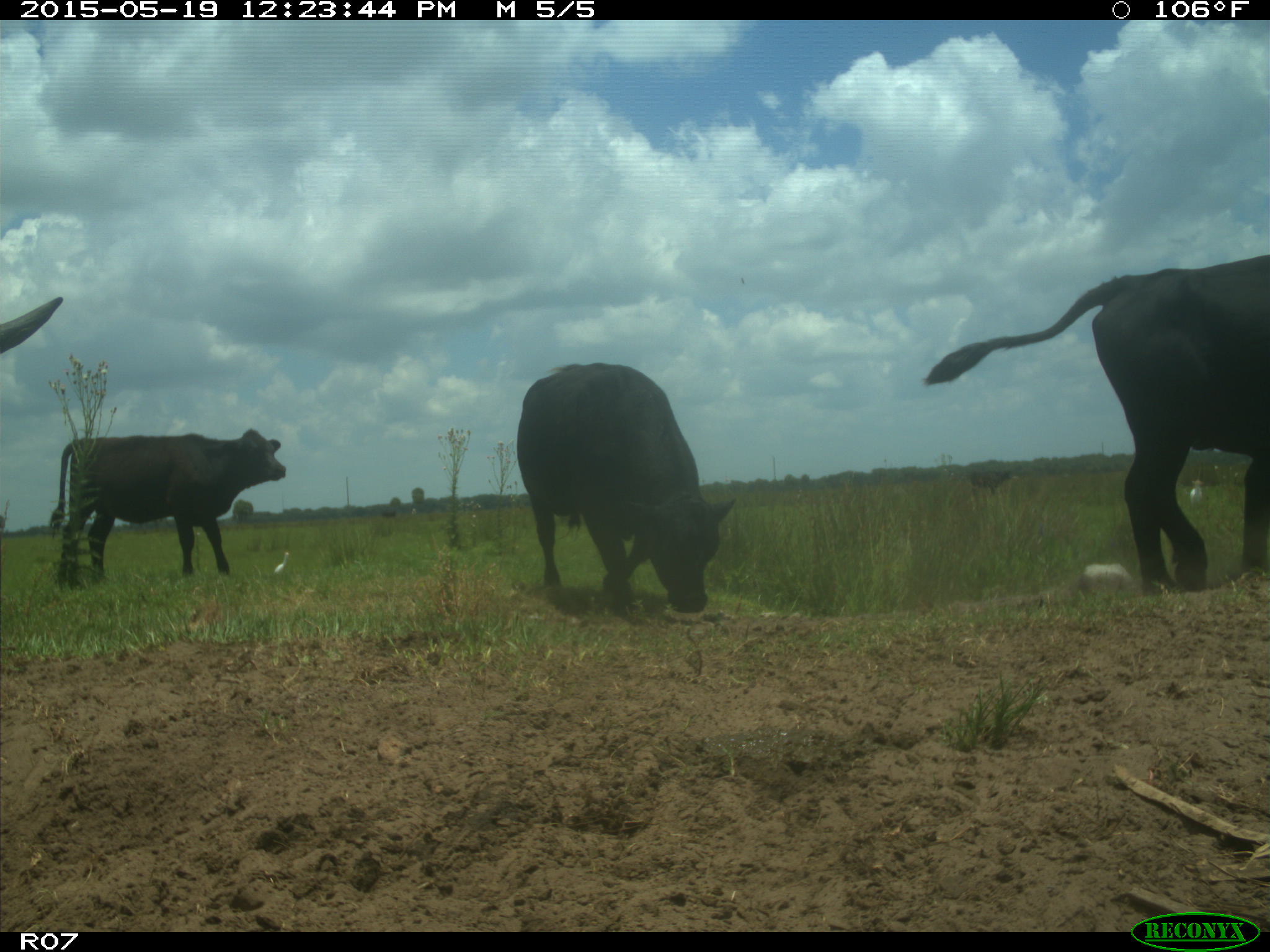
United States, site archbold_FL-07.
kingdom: Animalia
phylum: Chordata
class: Mammalia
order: Artiodactyla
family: Bovidae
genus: Bos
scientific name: Bos taurus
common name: domestic cow